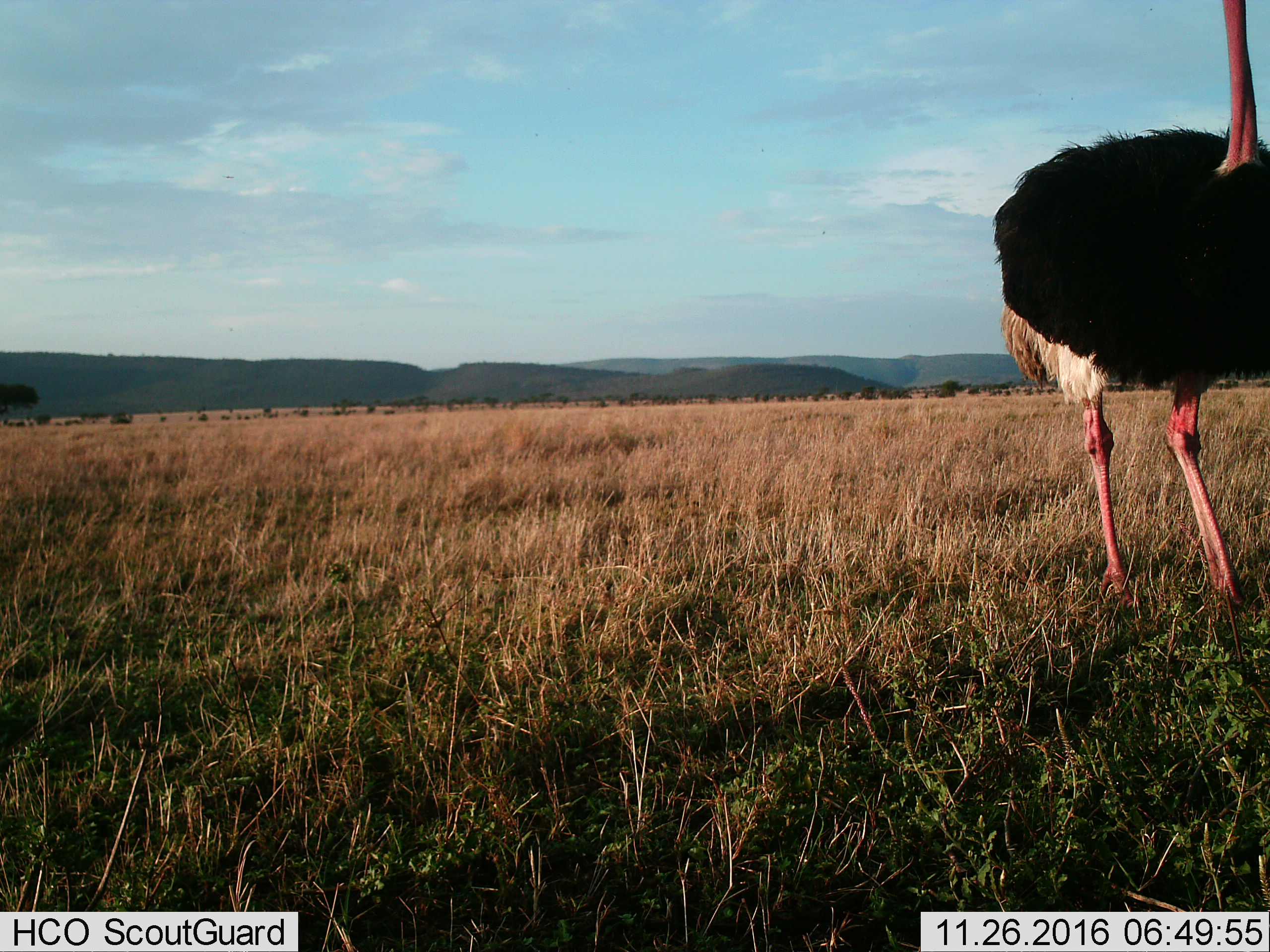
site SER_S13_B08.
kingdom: Animalia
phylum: Chordata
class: Aves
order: Struthioniformes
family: Struthionidae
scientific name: Struthionidae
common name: ostrich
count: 1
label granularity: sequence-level